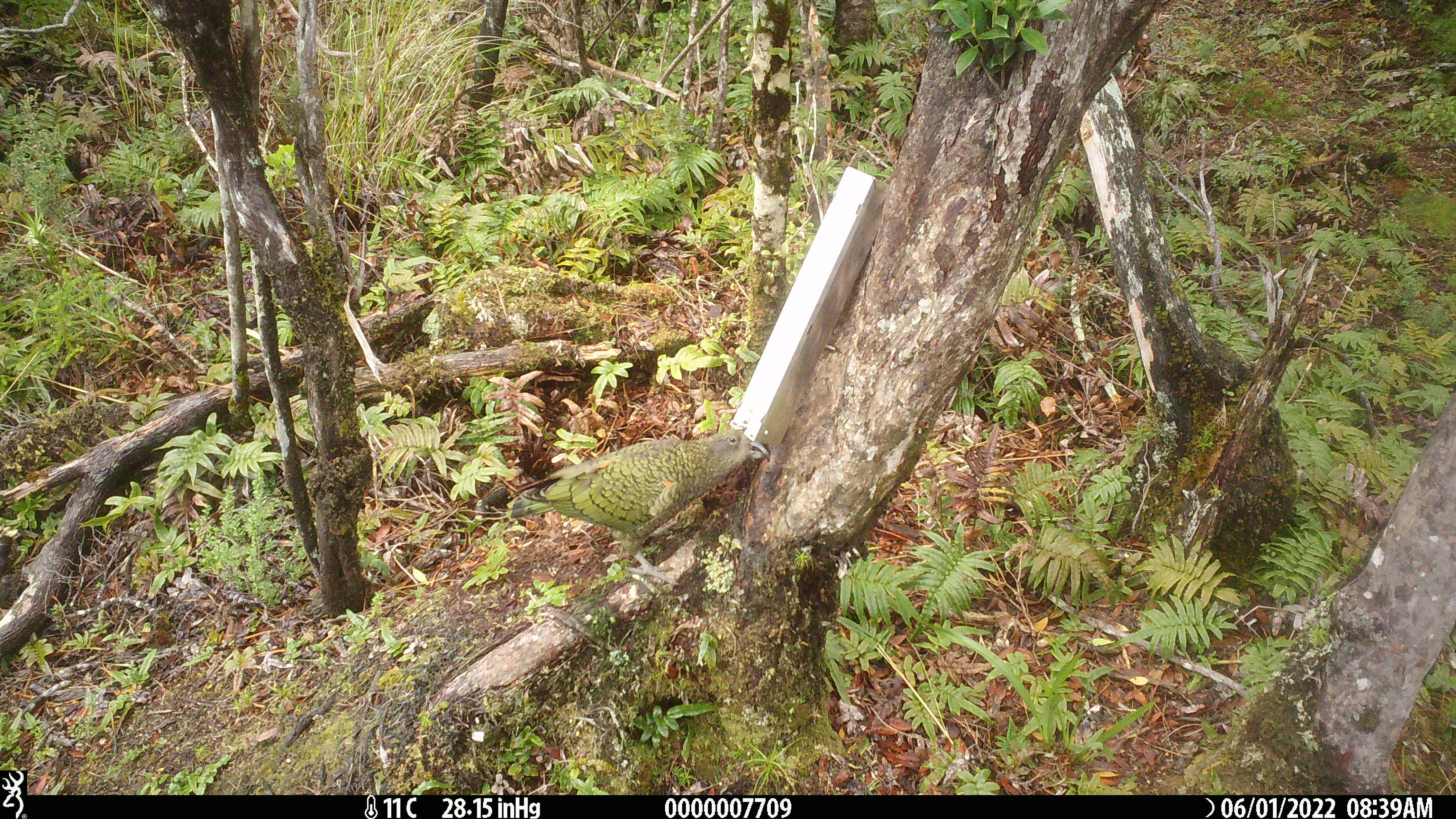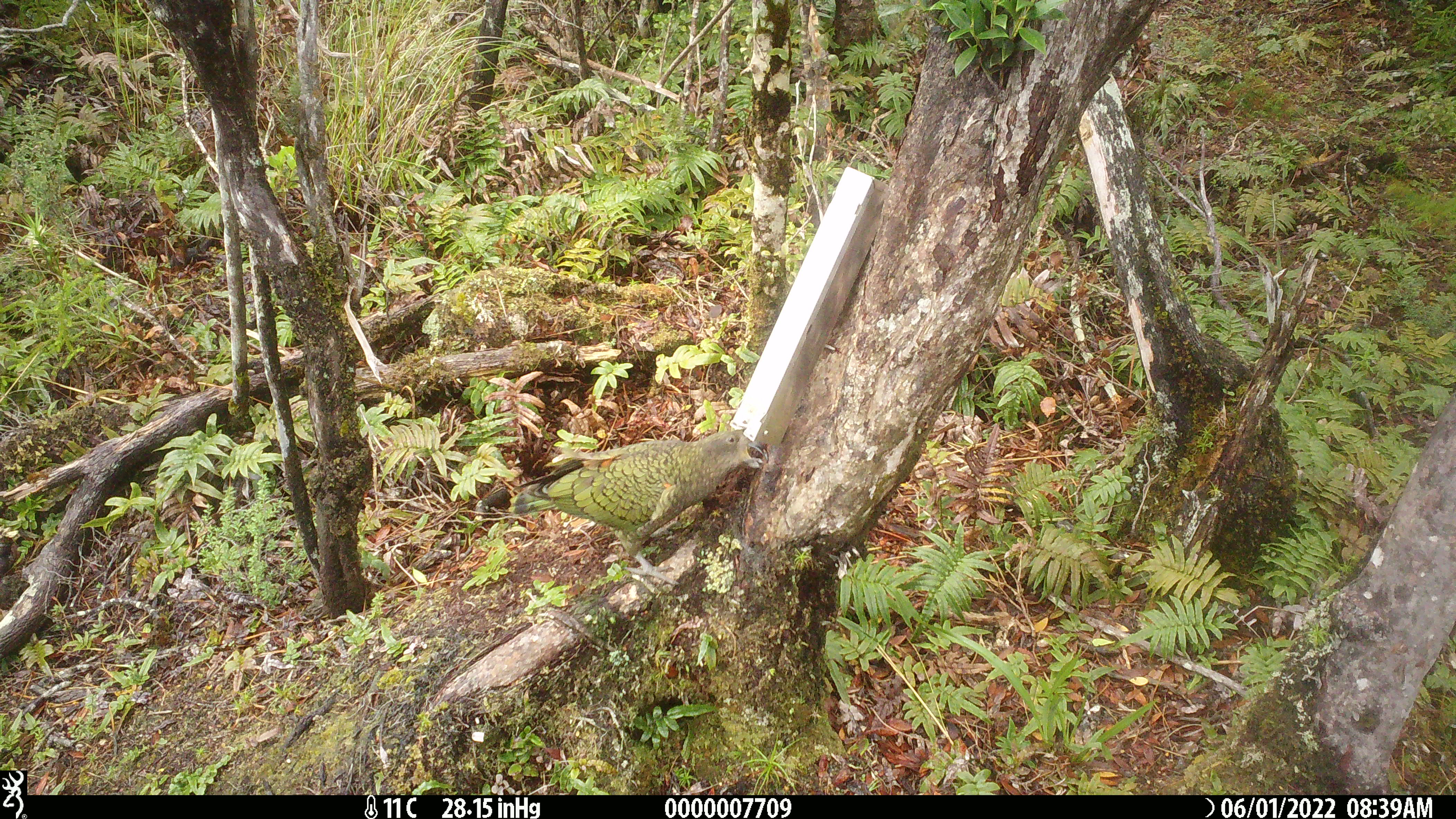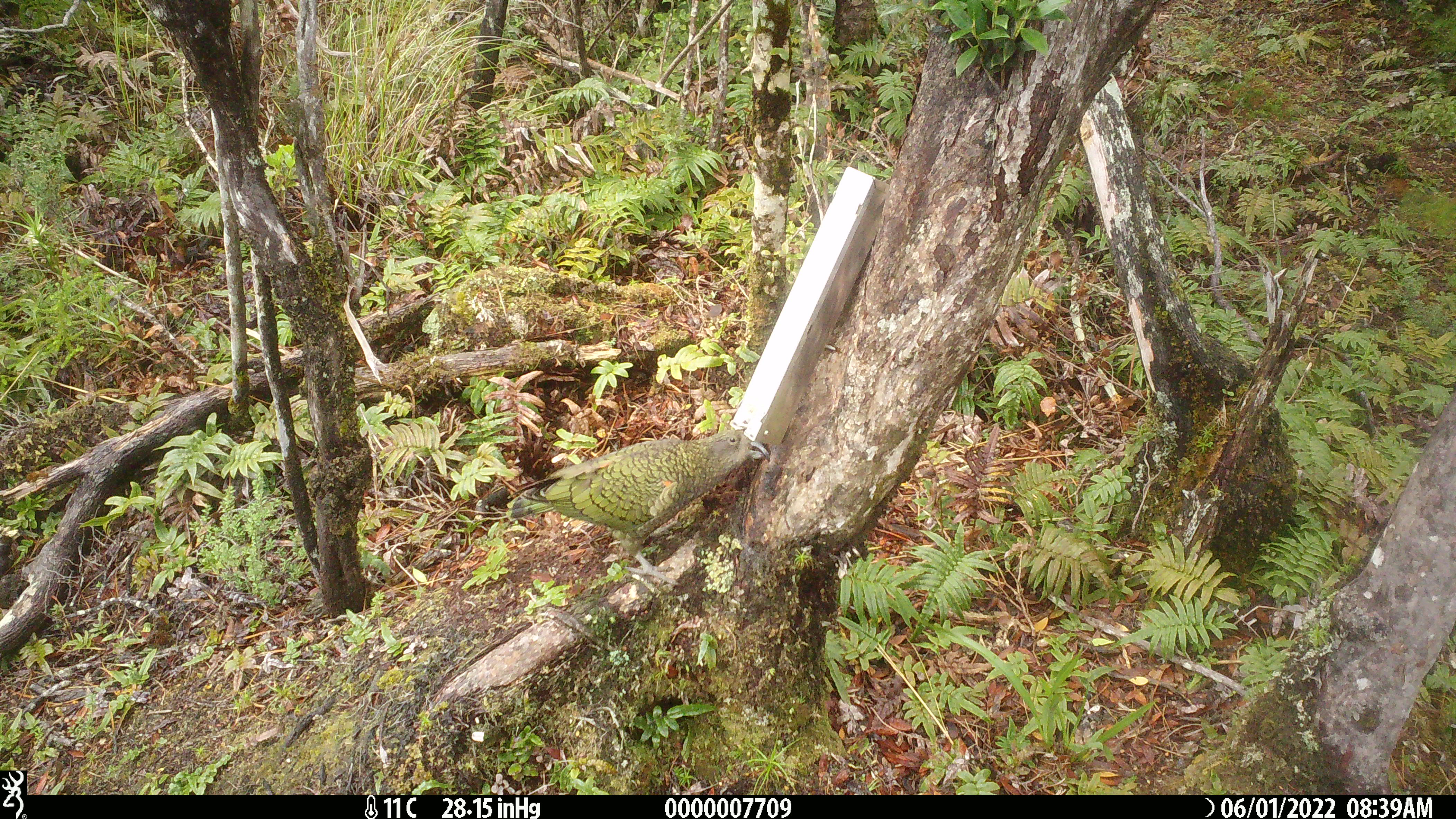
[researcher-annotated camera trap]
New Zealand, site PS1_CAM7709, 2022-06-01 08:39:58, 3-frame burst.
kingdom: Animalia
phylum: Chordata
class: Aves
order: Psittaciformes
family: Strigopidae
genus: Nestor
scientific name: Nestor notabilis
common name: kea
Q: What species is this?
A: Kea (Nestor notabilis).